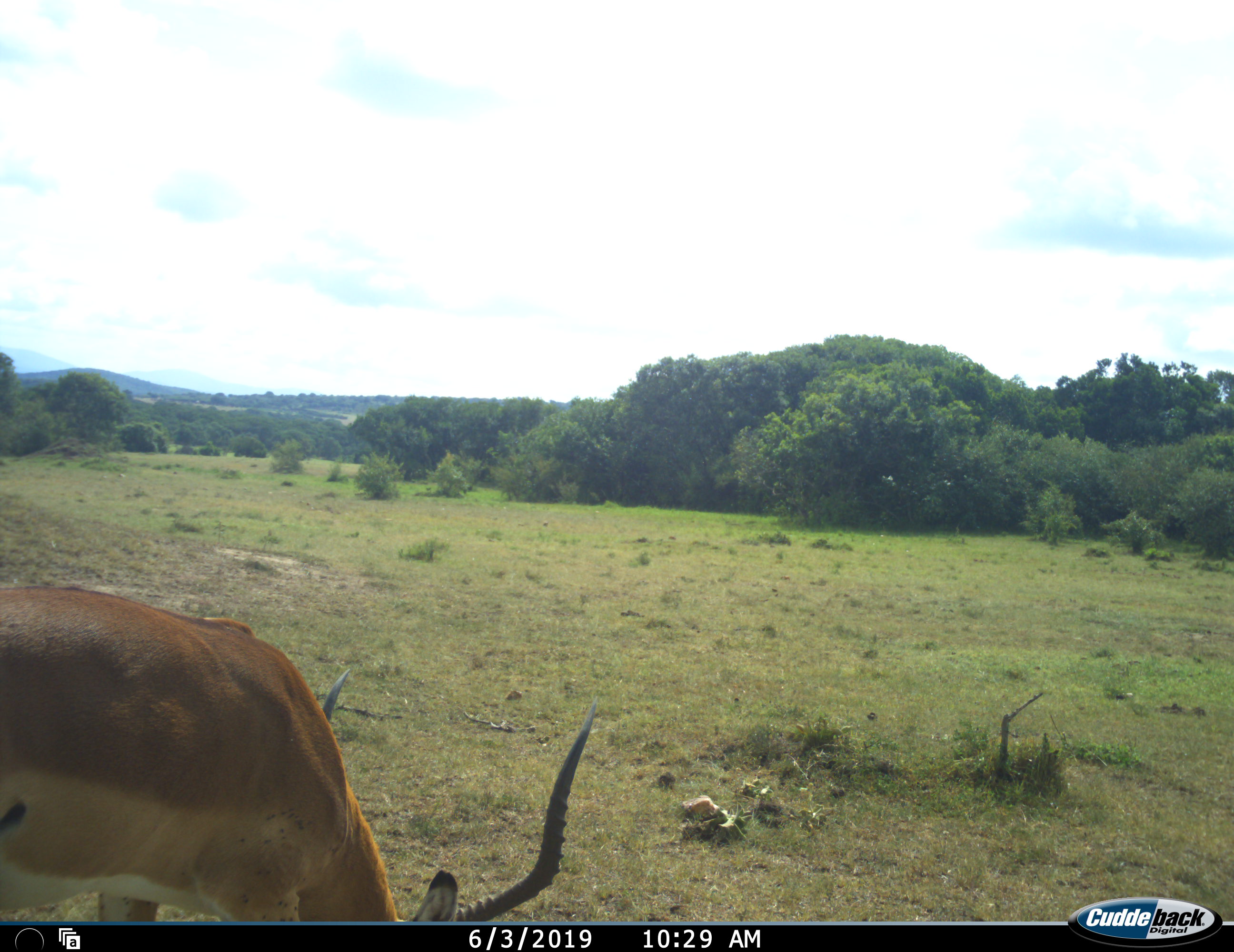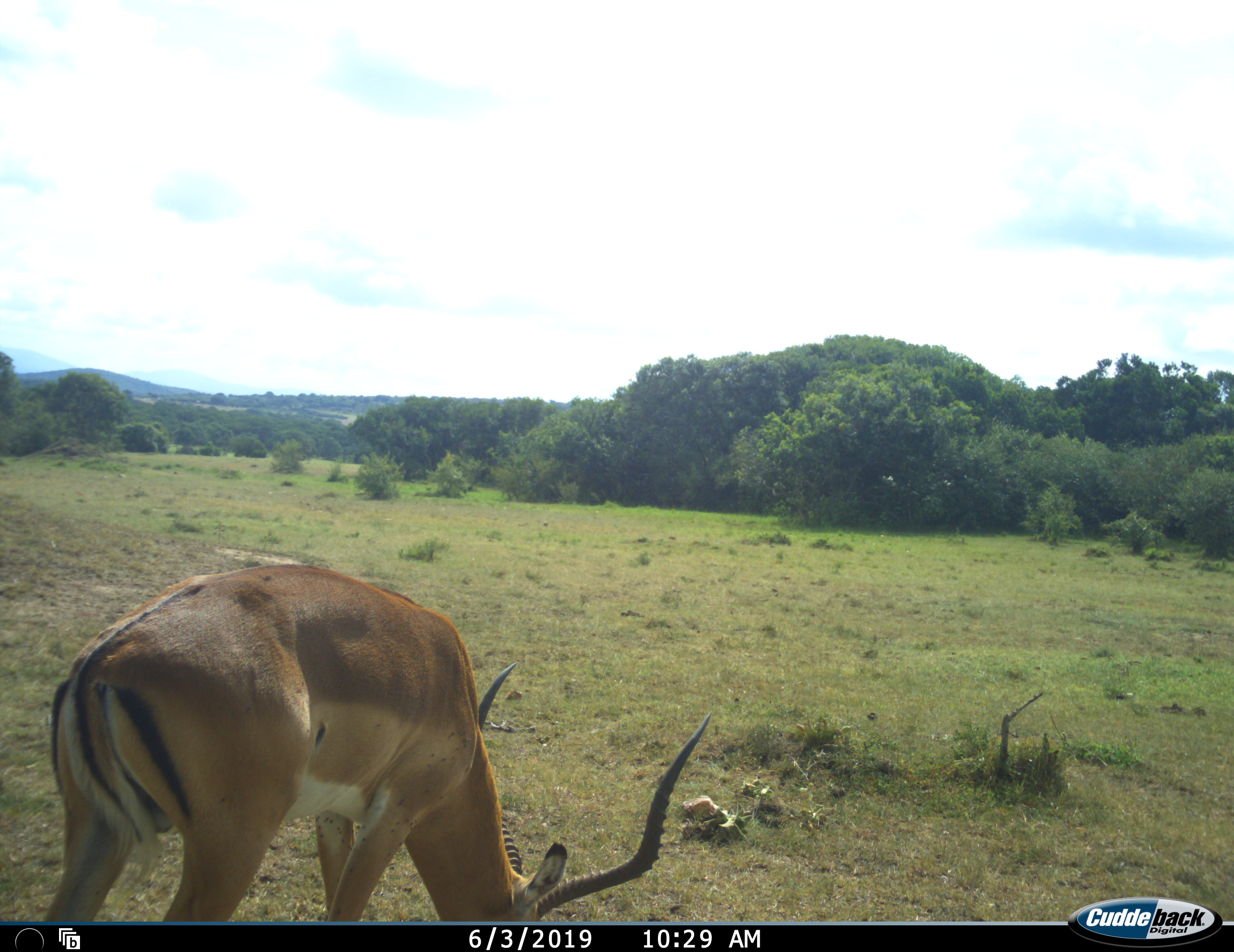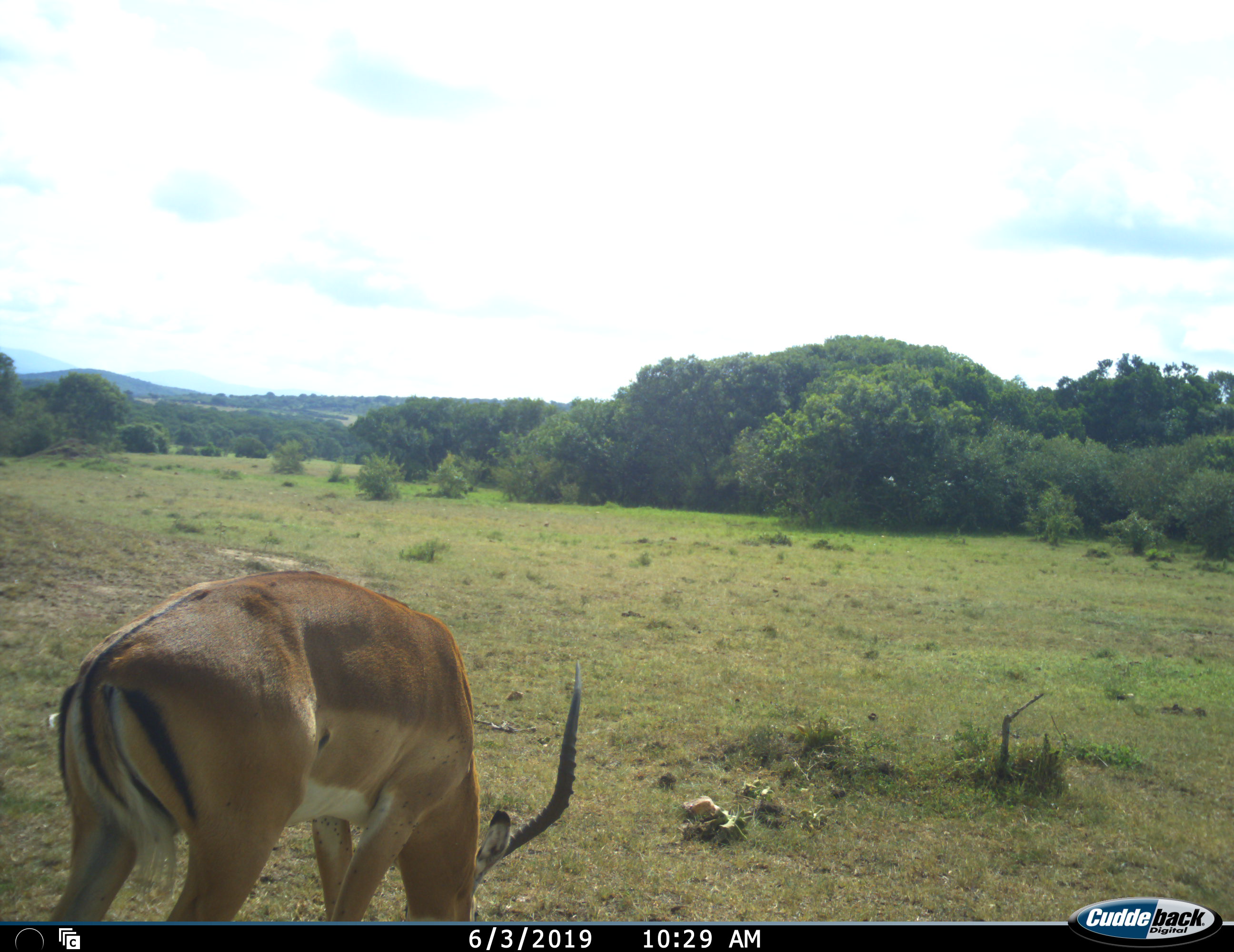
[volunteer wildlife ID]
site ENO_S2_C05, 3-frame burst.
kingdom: Animalia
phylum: Chordata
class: Mammalia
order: Artiodactyla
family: Bovidae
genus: Aepyceros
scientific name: Aepyceros melampus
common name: impala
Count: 1.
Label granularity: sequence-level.